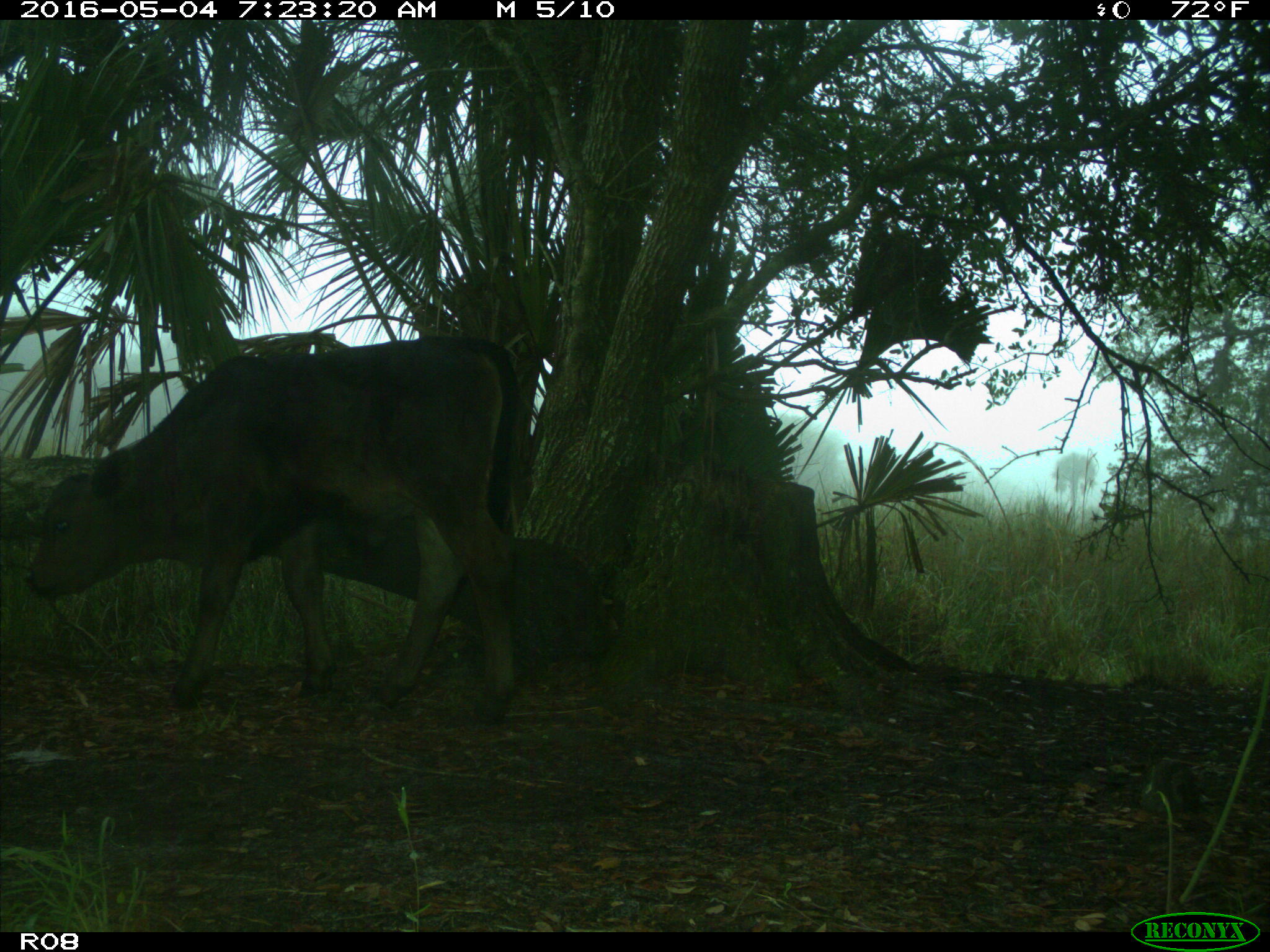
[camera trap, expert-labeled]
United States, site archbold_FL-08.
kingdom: Animalia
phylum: Chordata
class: Mammalia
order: Artiodactyla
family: Bovidae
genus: Bos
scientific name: Bos taurus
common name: domestic cow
Bos taurus (domestic cow).